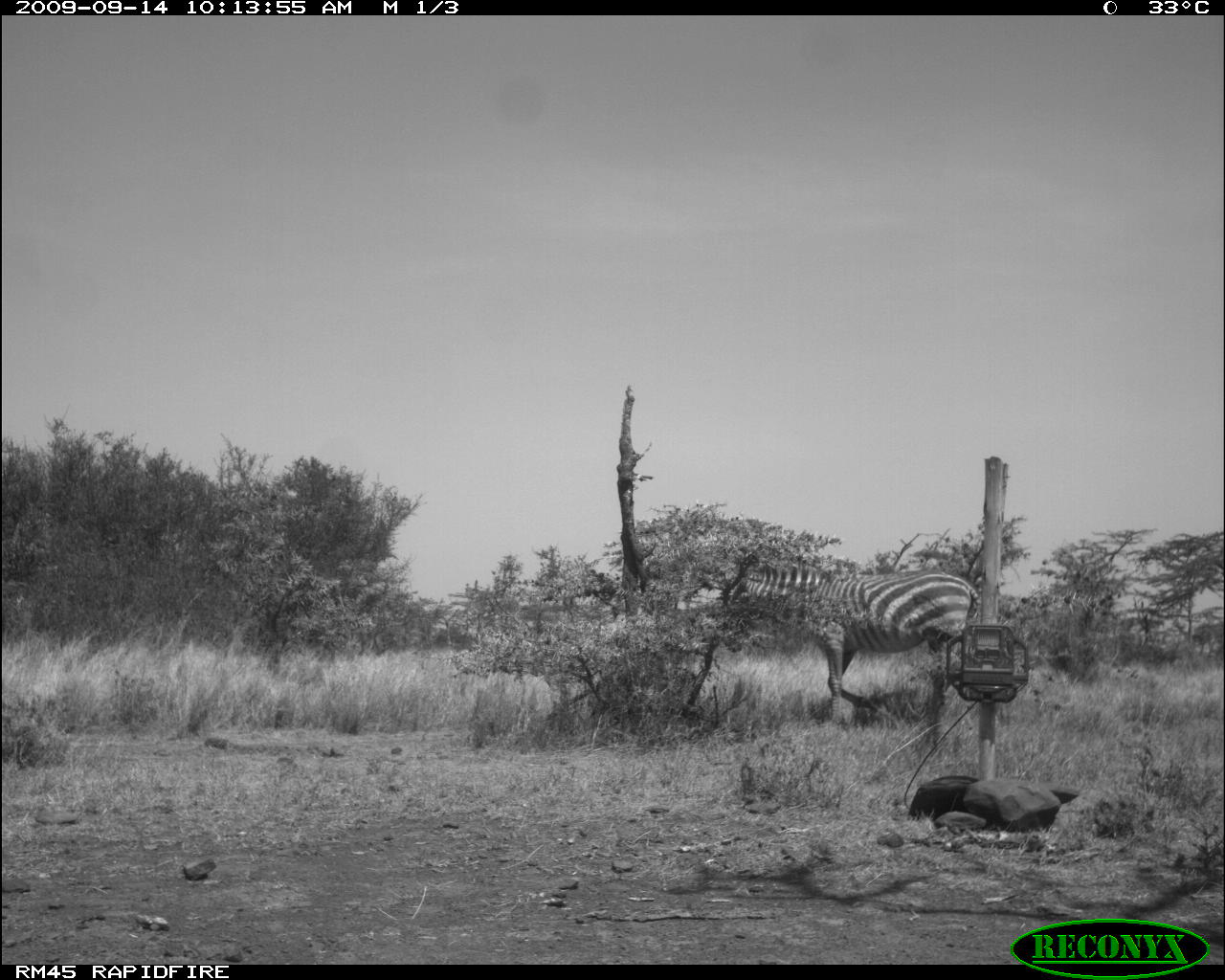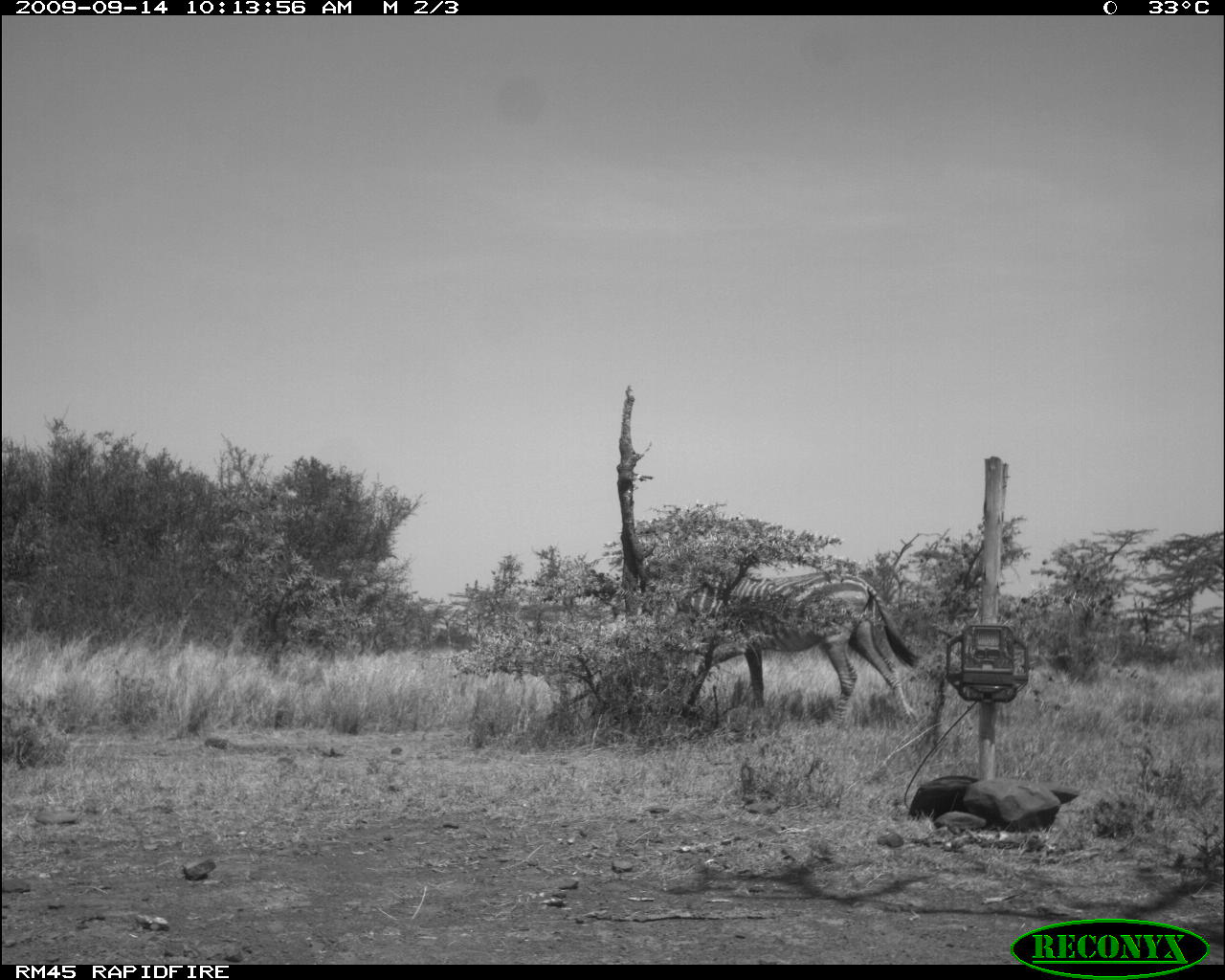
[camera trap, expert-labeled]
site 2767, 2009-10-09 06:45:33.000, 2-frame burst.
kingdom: Animalia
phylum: Chordata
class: Mammalia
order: Perissodactyla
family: Equidae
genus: Equus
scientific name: Equus quagga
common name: plains zebra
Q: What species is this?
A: Equus quagga (plains zebra).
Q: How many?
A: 2.